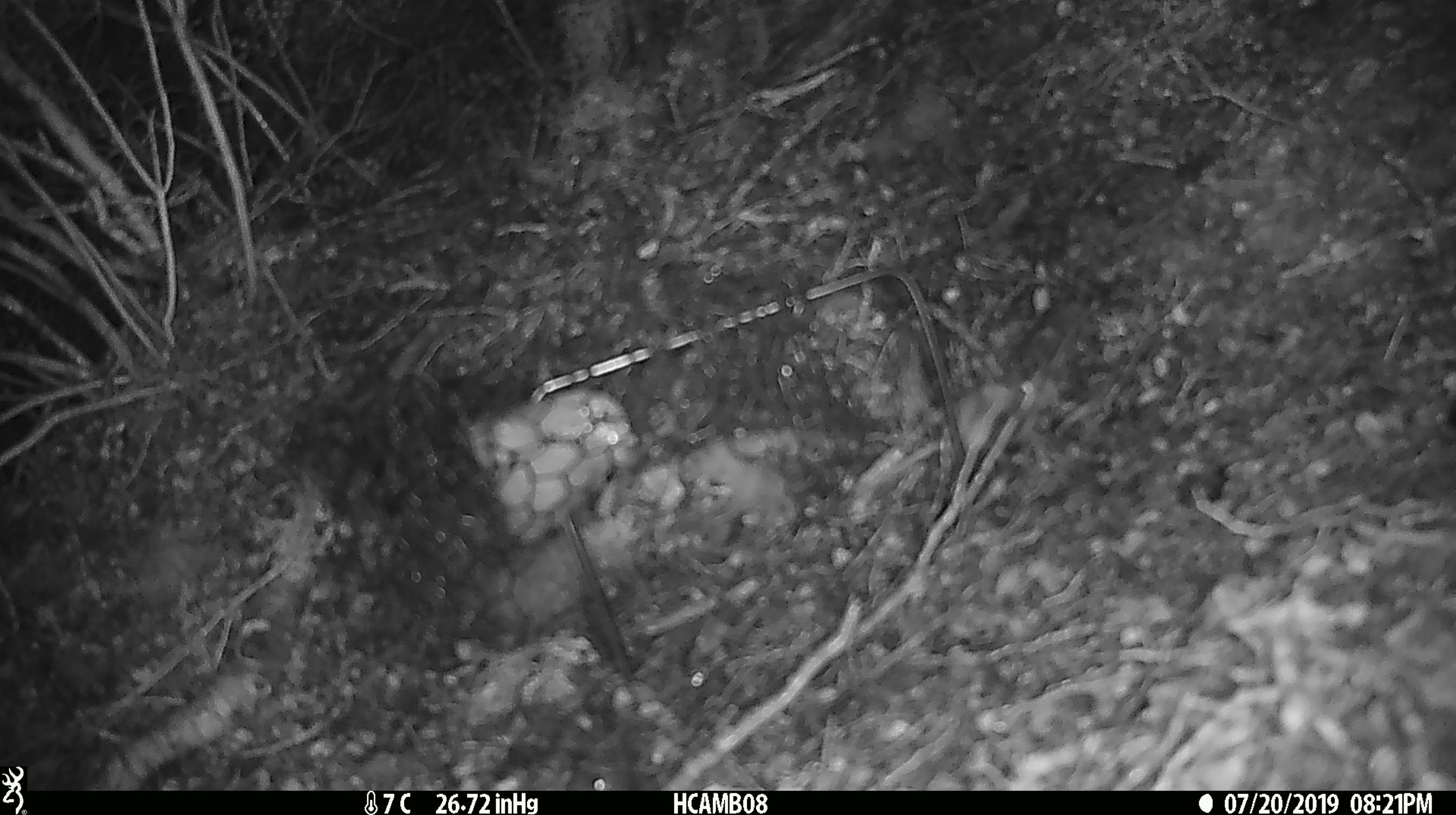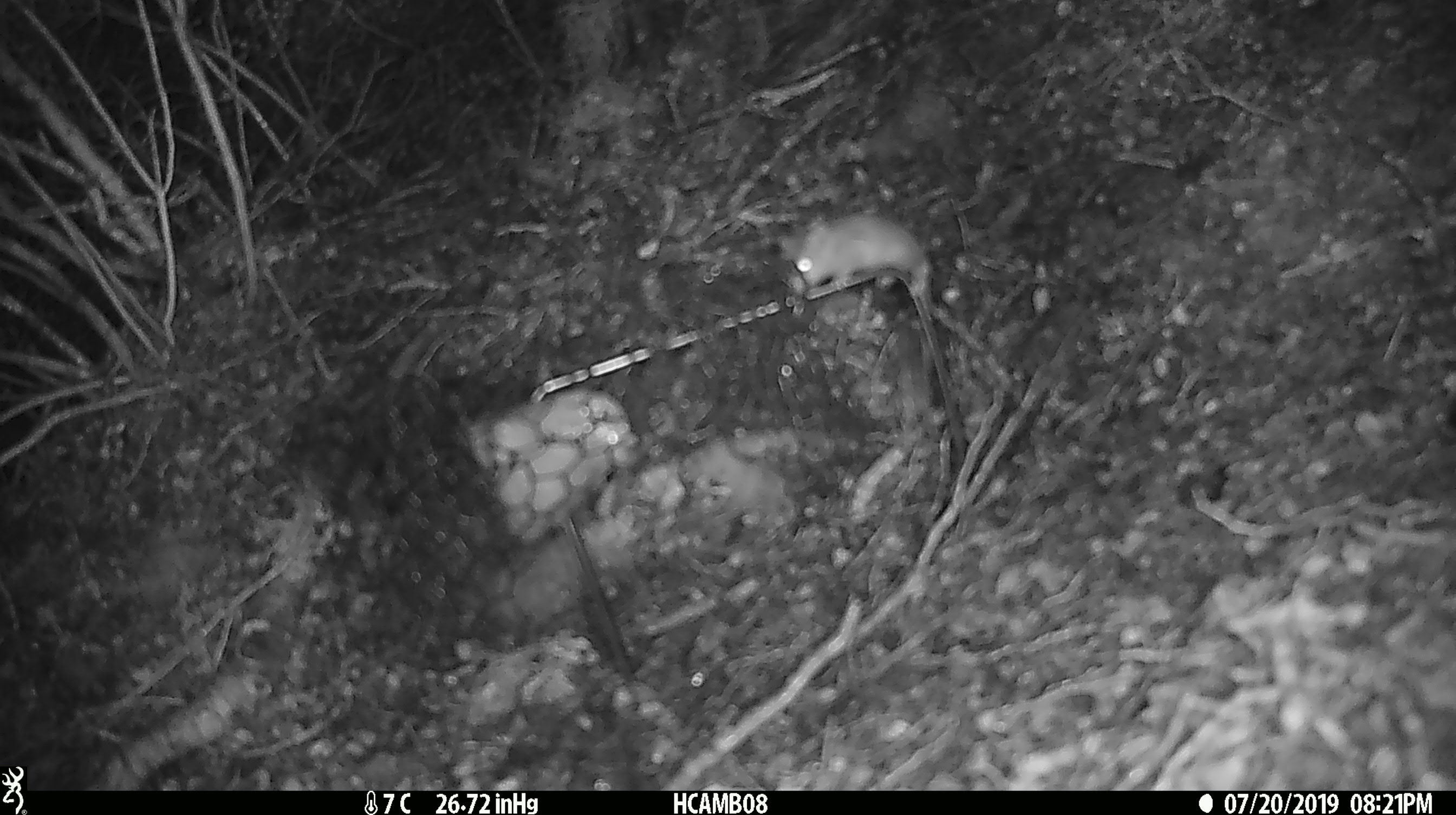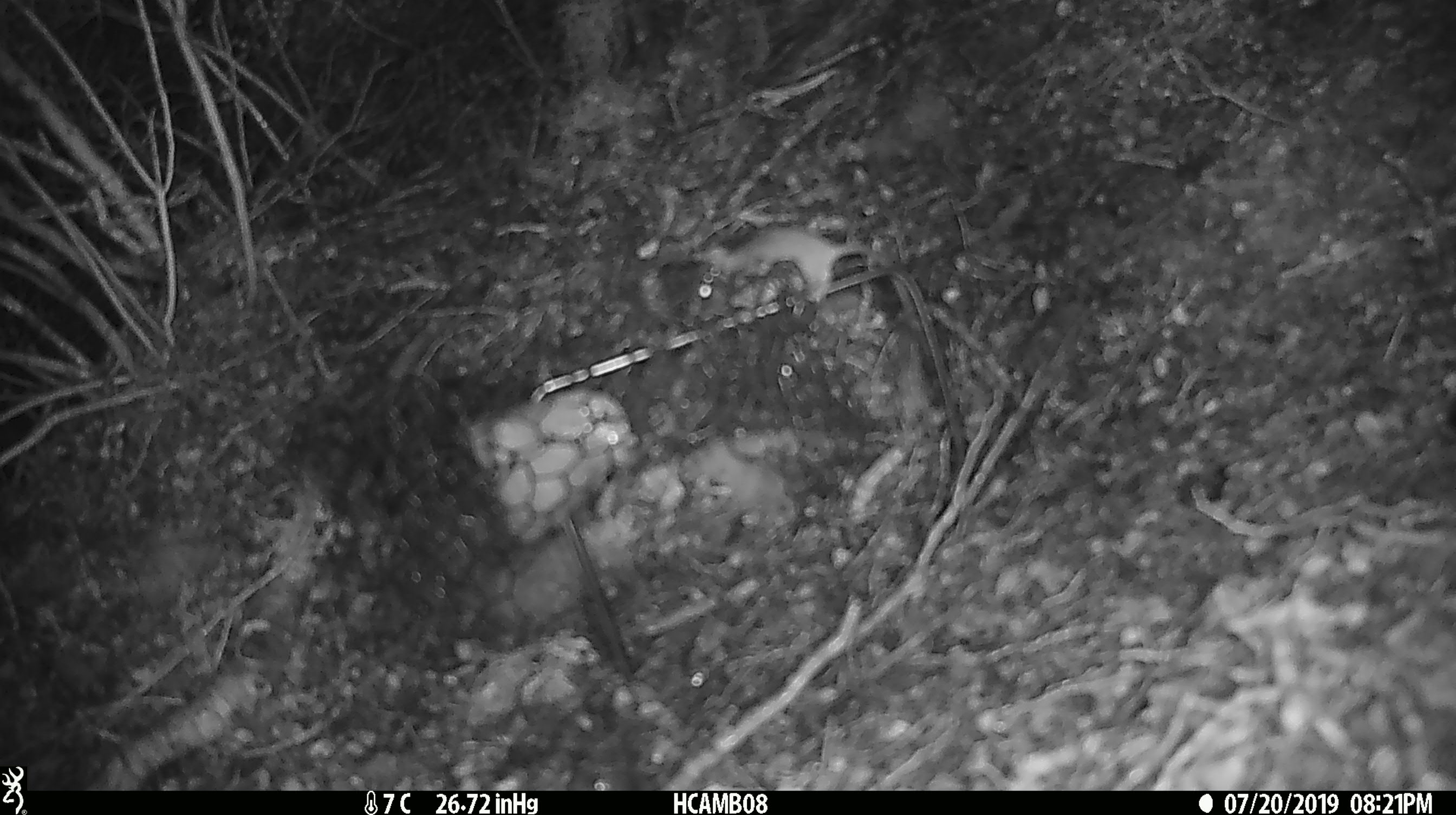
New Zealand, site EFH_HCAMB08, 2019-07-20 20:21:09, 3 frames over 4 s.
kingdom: Animalia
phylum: Chordata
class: Mammalia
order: Rodentia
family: Muridae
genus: Mus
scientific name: Mus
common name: mouse